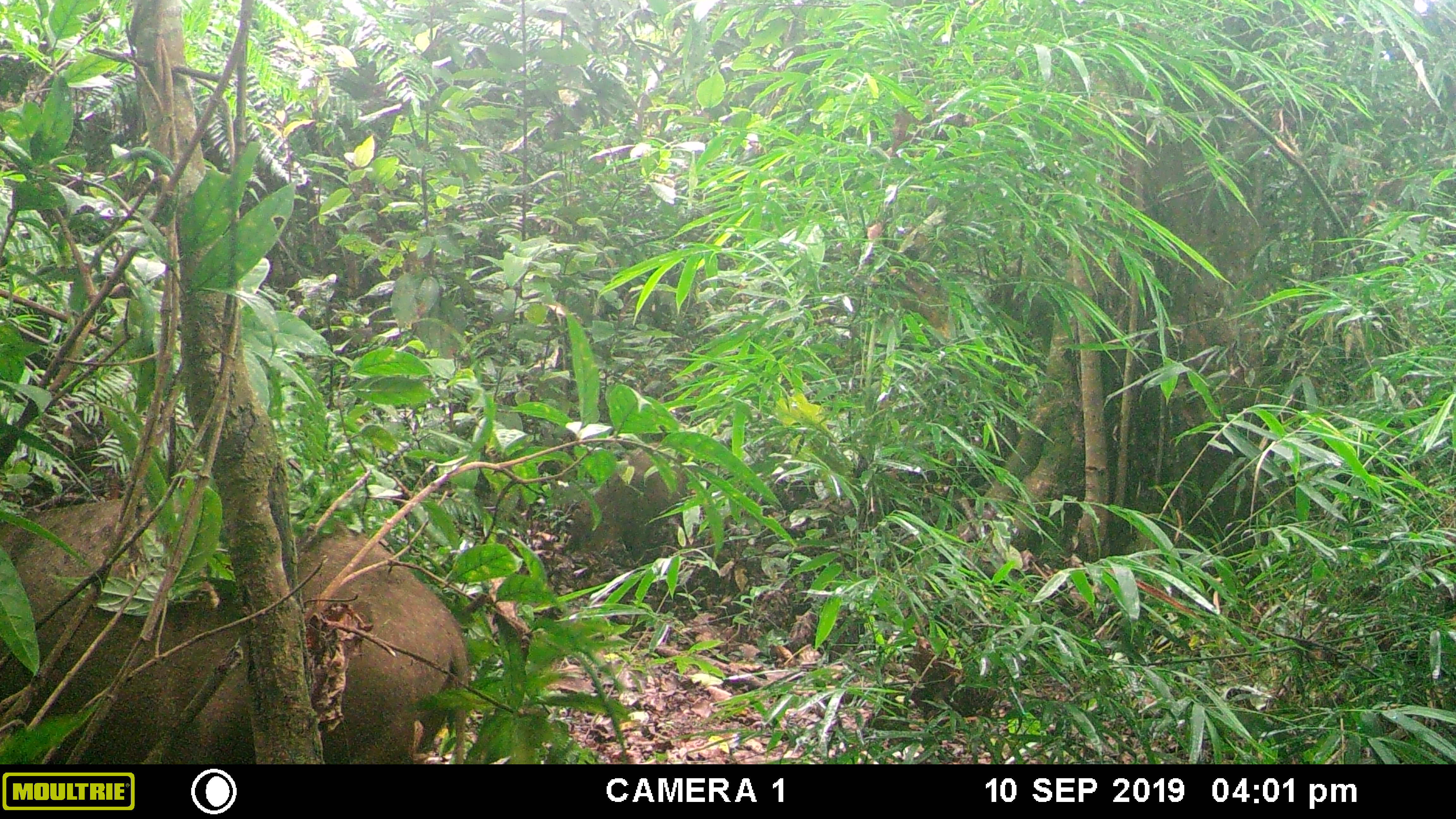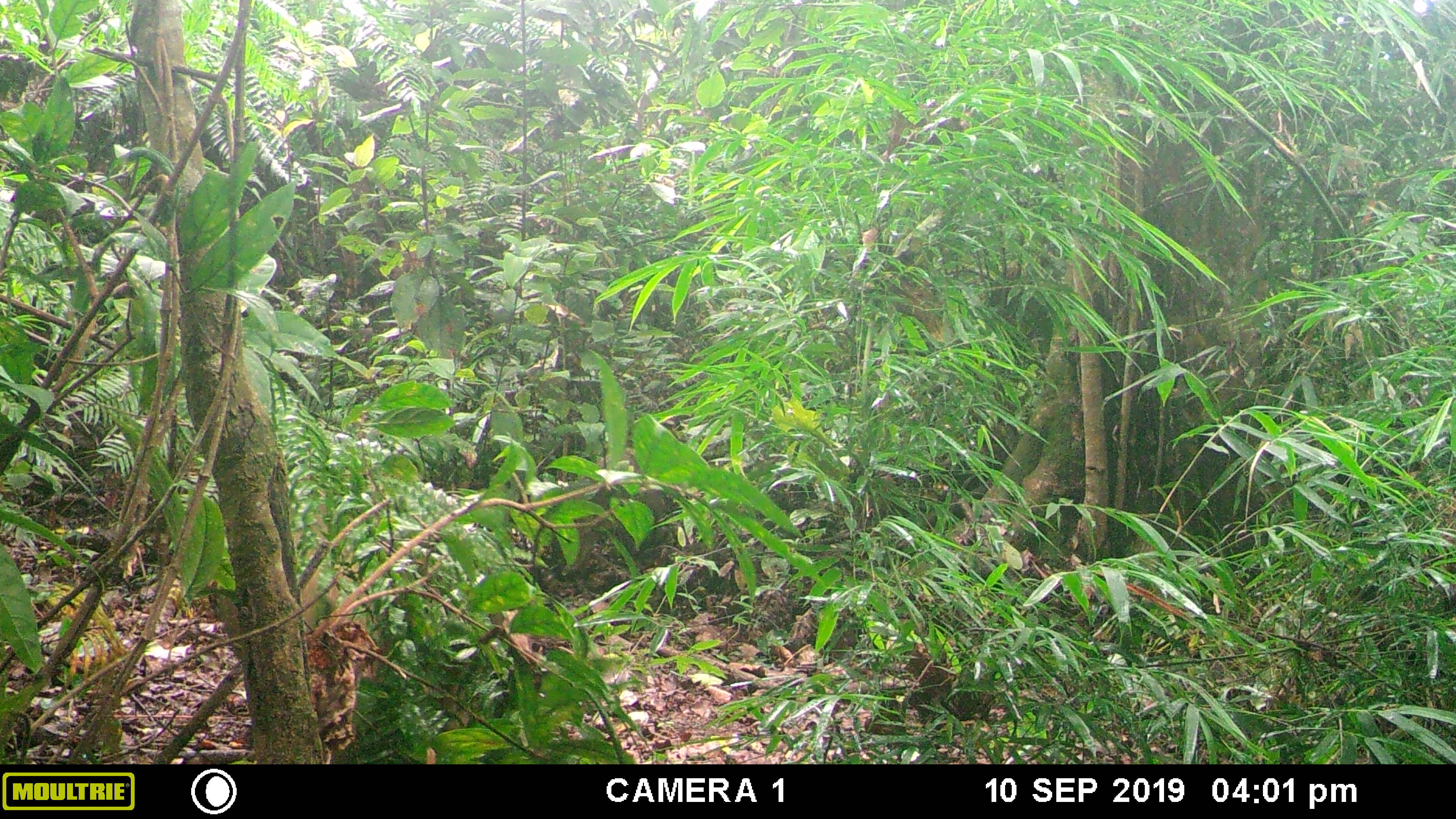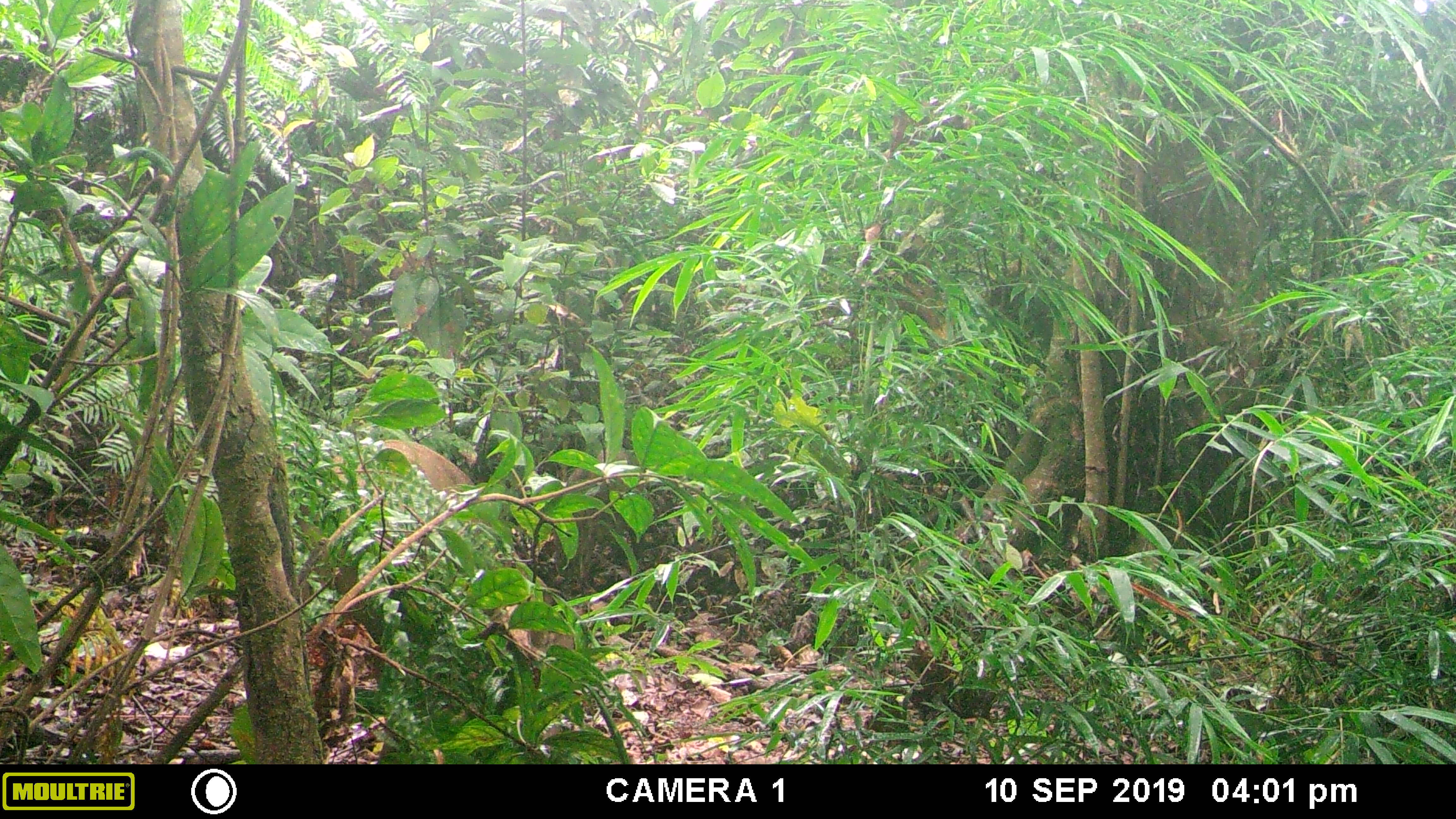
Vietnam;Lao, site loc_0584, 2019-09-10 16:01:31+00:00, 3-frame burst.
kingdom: Animalia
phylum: Chordata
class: Mammalia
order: Artiodactyla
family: Suidae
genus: Sus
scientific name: Sus scrofa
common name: eurasian wild pig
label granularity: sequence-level